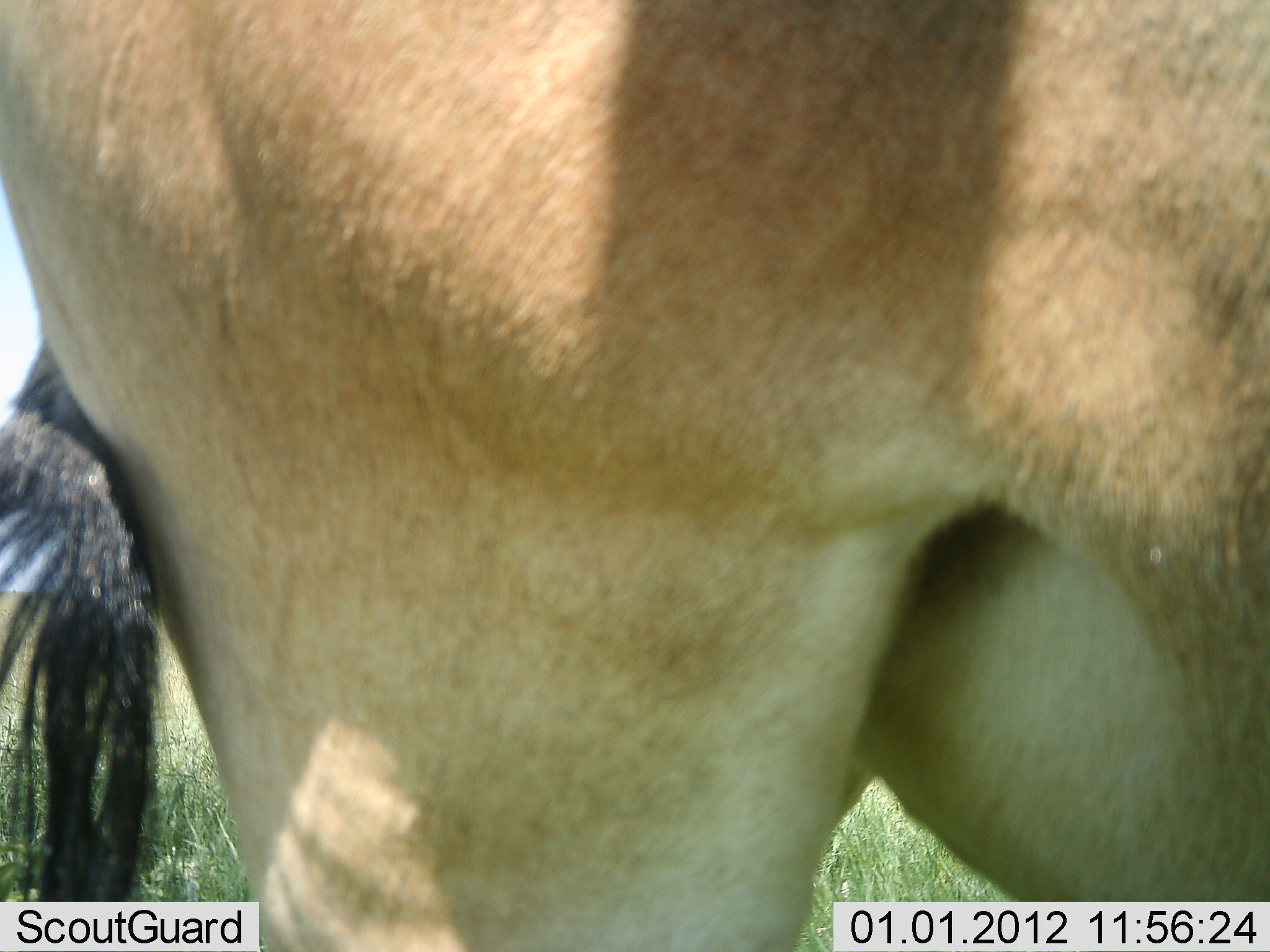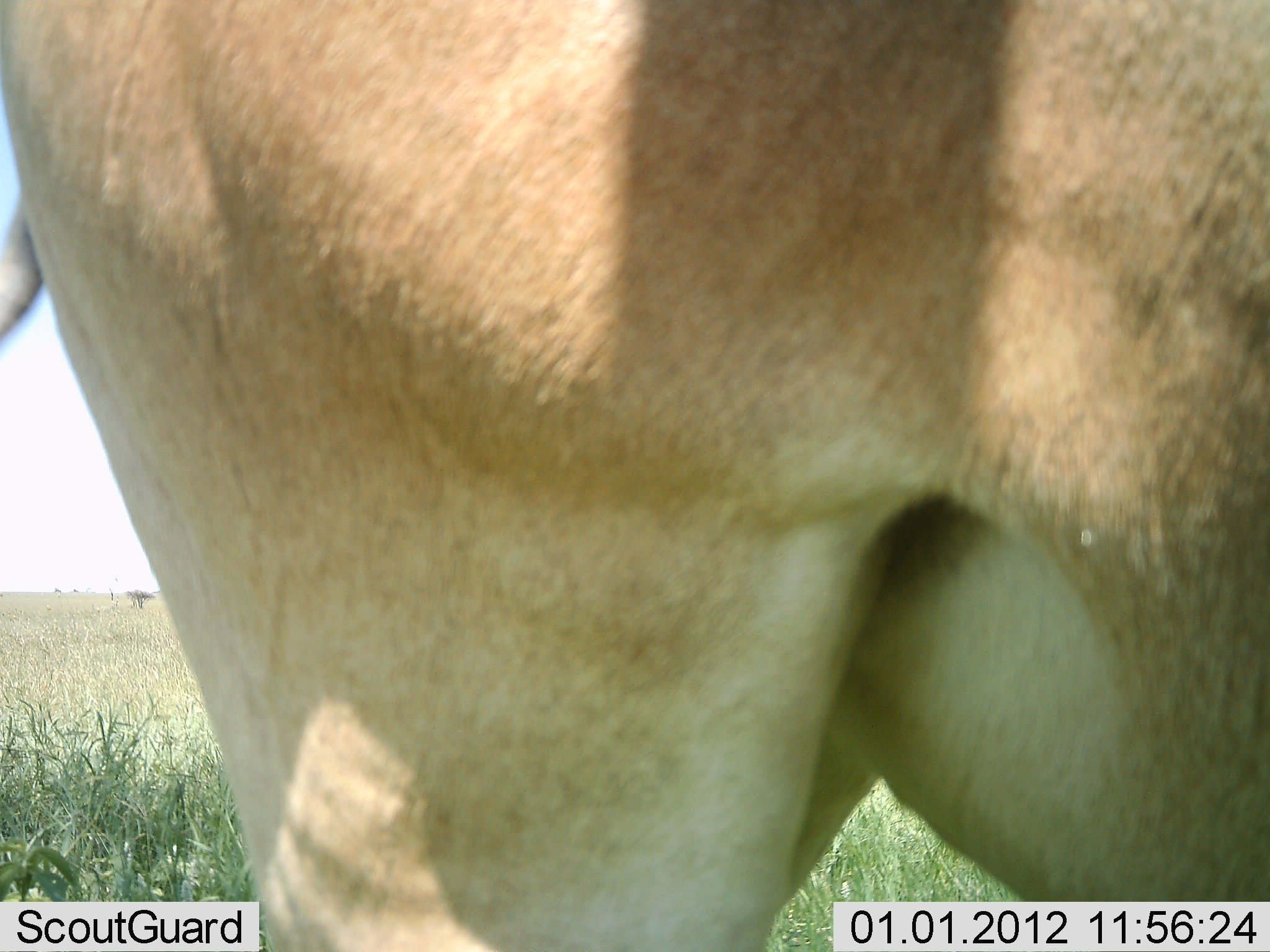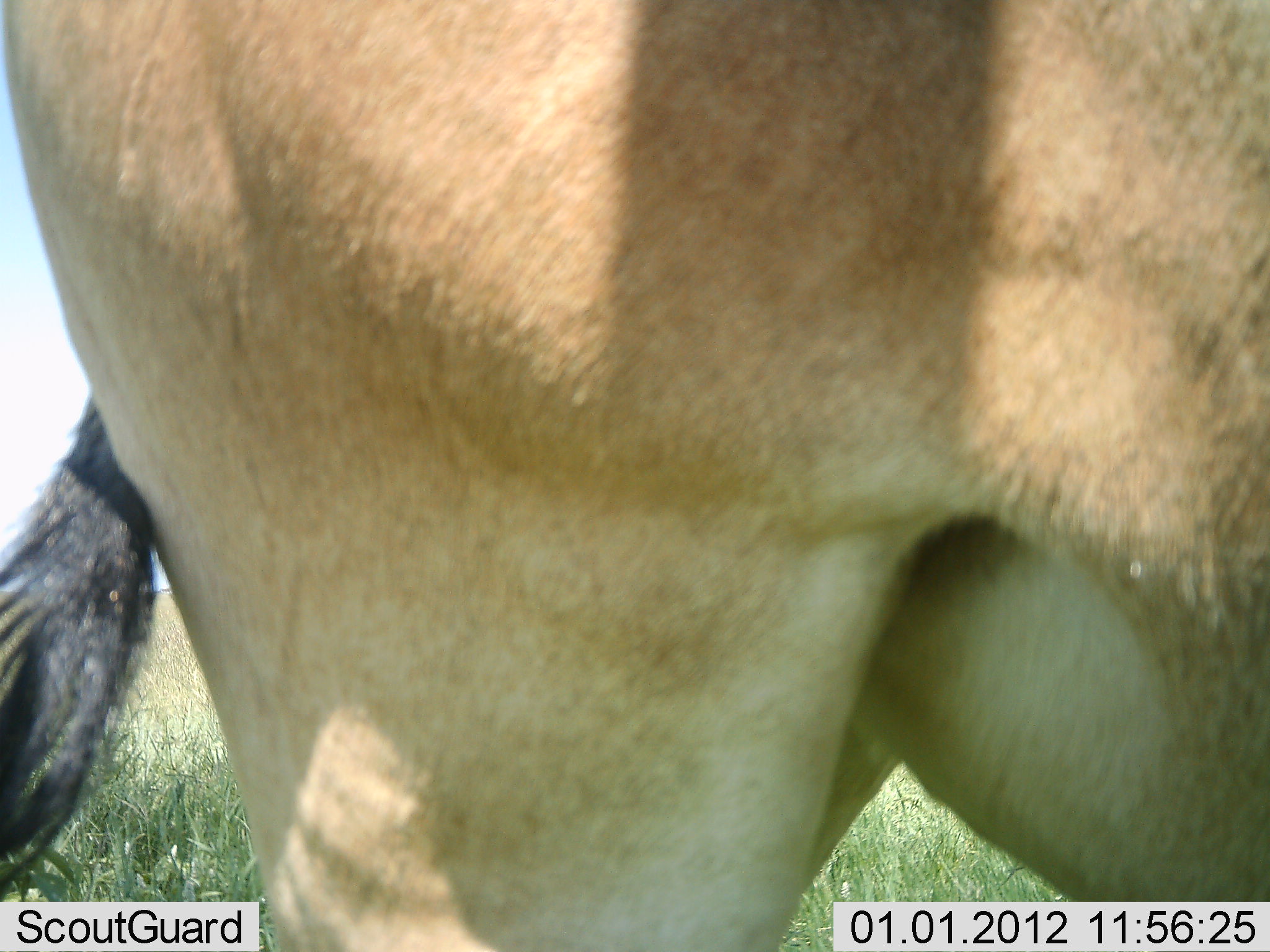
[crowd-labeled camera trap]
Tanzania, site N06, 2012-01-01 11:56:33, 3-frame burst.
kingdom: Animalia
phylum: Chordata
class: Mammalia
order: Artiodactyla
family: Bovidae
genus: Alcelaphus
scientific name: Alcelaphus buselaphus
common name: hartebeest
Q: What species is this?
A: Hartebeest (Alcelaphus buselaphus).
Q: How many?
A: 1.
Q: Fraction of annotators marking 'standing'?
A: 88%.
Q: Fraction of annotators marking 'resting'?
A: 0%.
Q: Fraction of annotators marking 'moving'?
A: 0%.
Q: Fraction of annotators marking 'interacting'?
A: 0%.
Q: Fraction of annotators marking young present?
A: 0%.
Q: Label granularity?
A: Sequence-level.